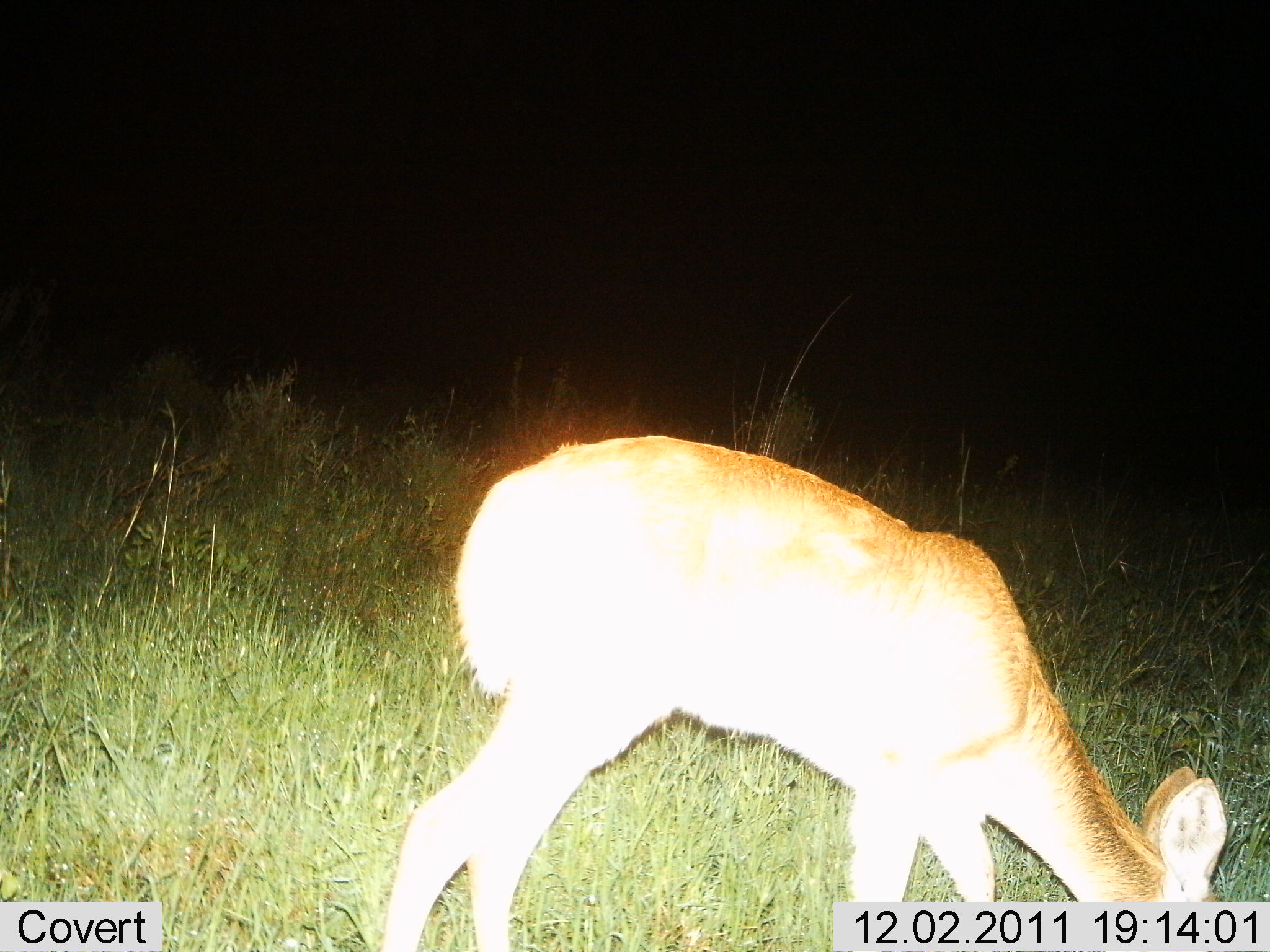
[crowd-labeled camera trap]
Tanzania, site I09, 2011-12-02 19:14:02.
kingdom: Animalia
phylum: Chordata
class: Mammalia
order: Artiodactyla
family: Bovidae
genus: Redunca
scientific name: Redunca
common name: reedbuck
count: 1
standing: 7%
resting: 0%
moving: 0%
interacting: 0%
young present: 0%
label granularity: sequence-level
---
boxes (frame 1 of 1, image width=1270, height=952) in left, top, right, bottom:
animal: 378, 433, 1228, 952